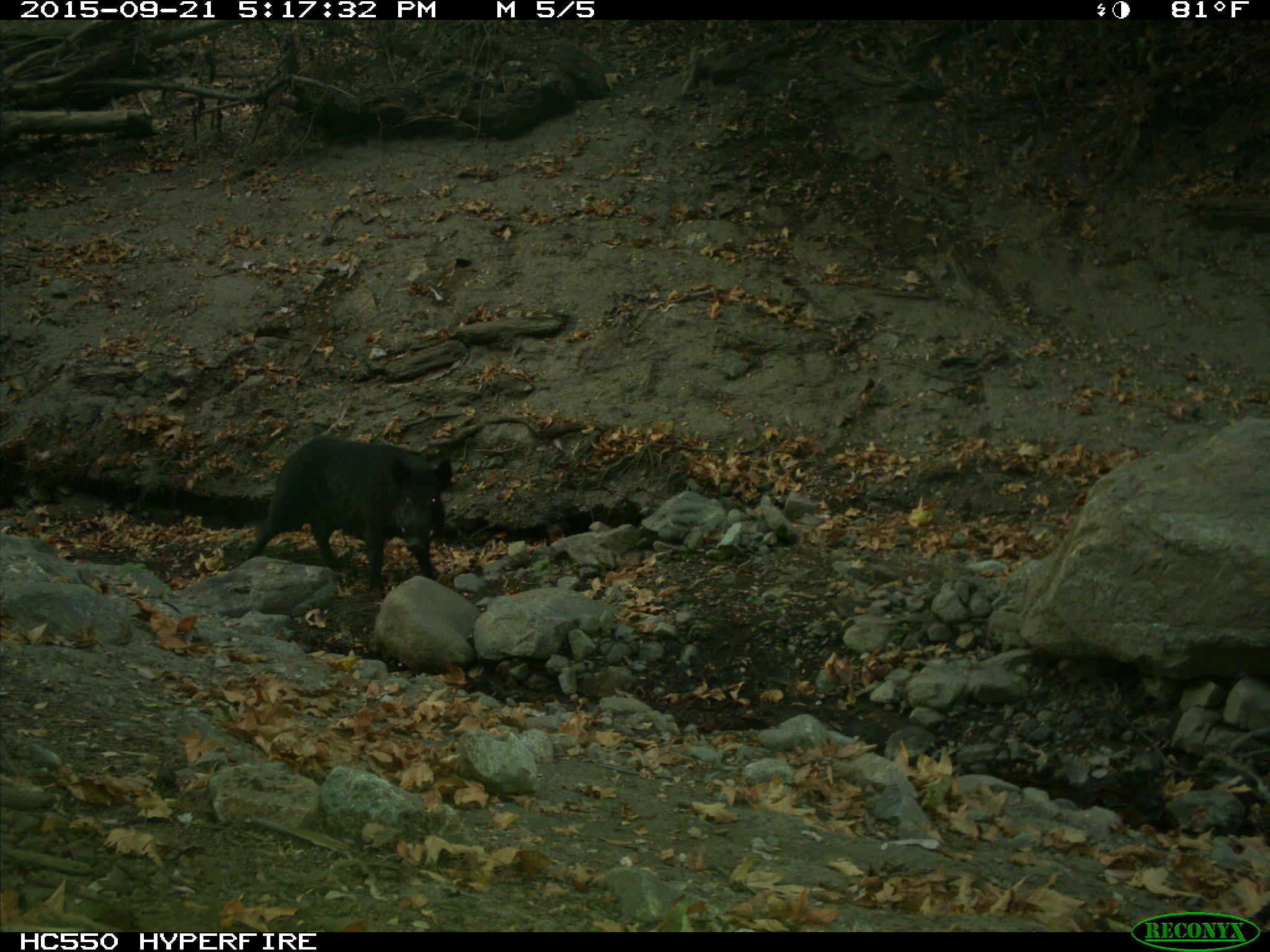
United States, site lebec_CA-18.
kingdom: Animalia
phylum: Chordata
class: Mammalia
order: Artiodactyla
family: Suidae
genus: Sus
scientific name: Sus scrofa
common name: wild boar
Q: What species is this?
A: Sus scrofa (wild boar).